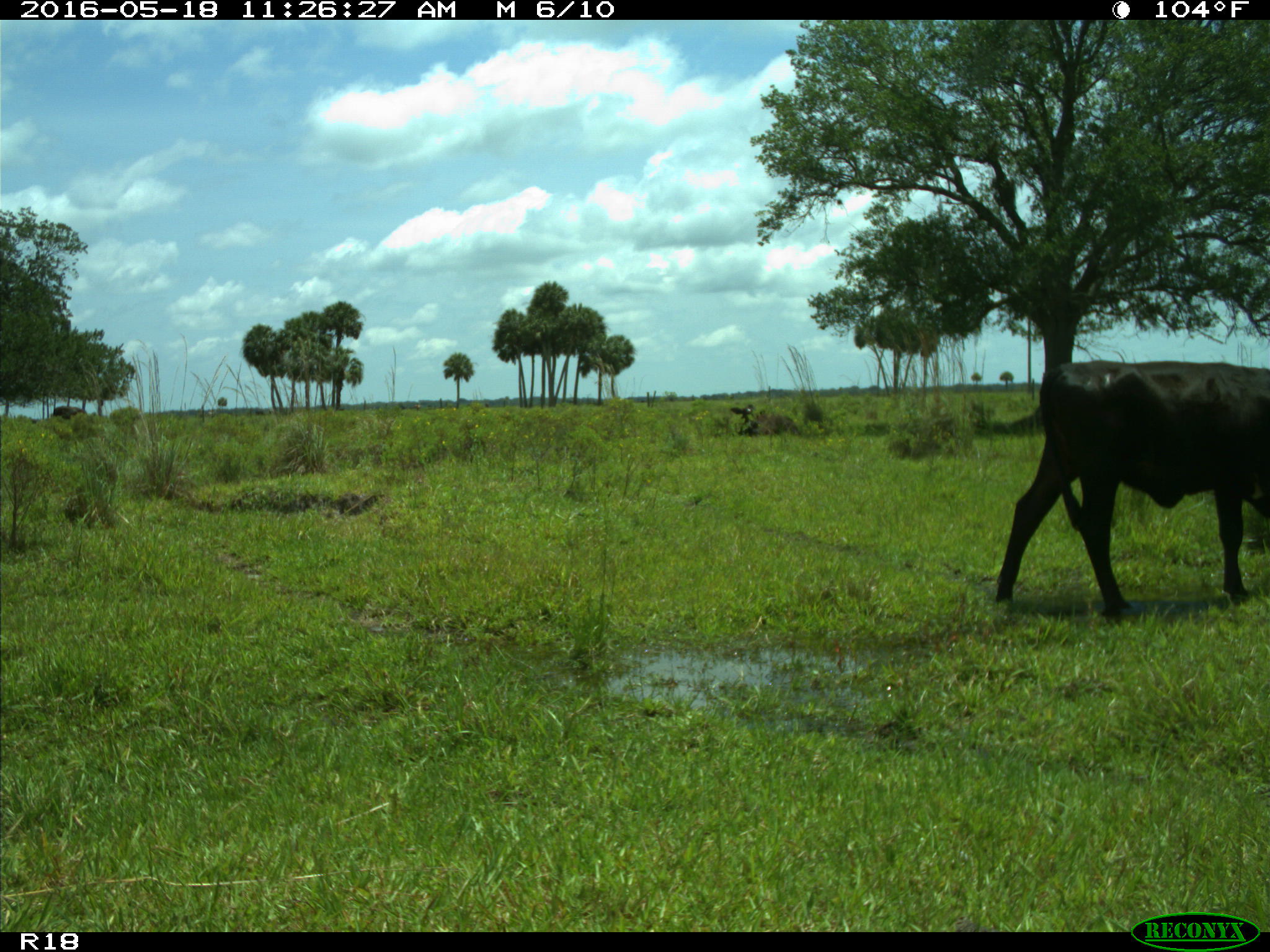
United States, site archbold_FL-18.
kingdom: Animalia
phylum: Chordata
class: Mammalia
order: Artiodactyla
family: Bovidae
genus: Bos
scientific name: Bos taurus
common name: domestic cow